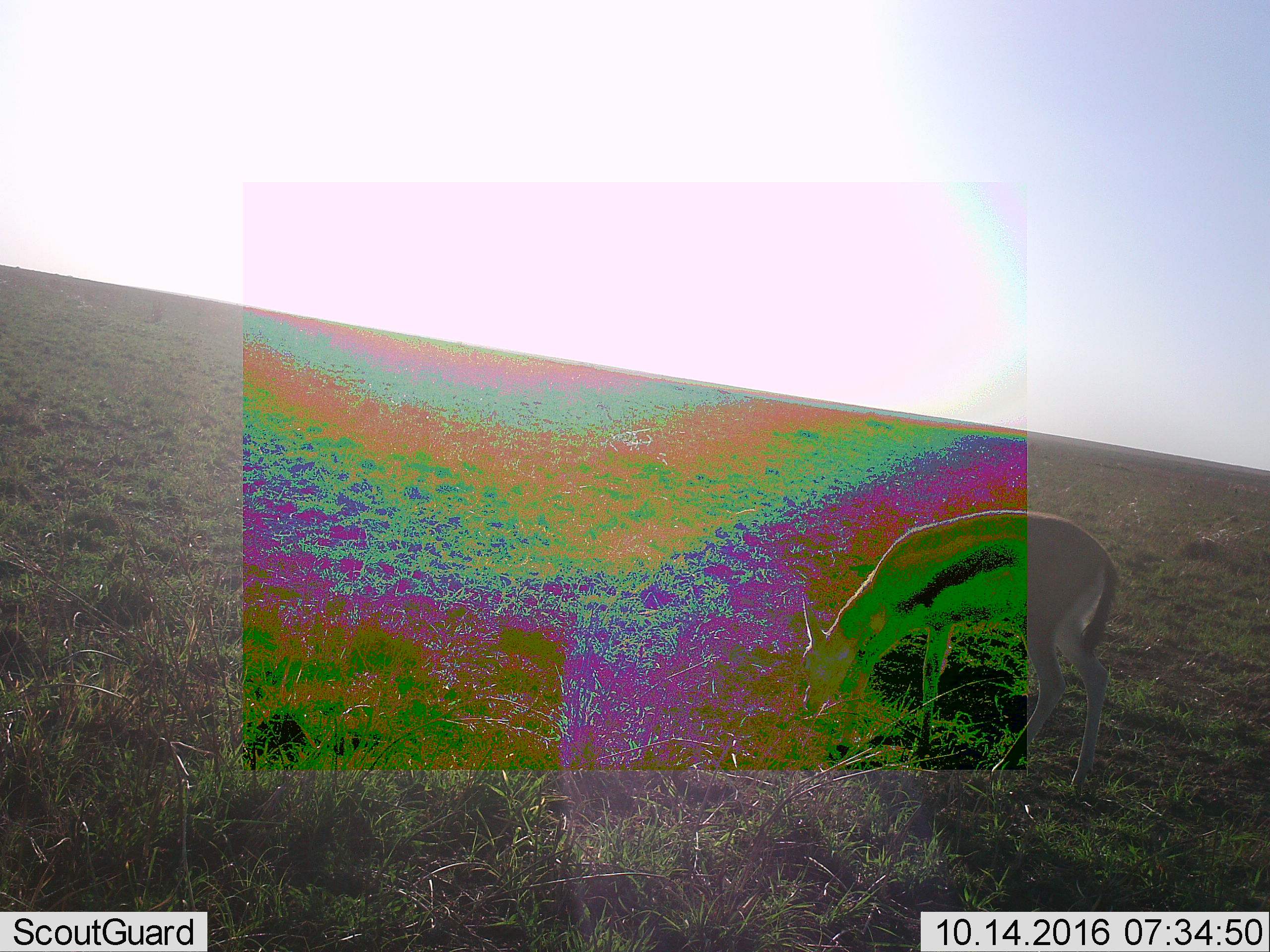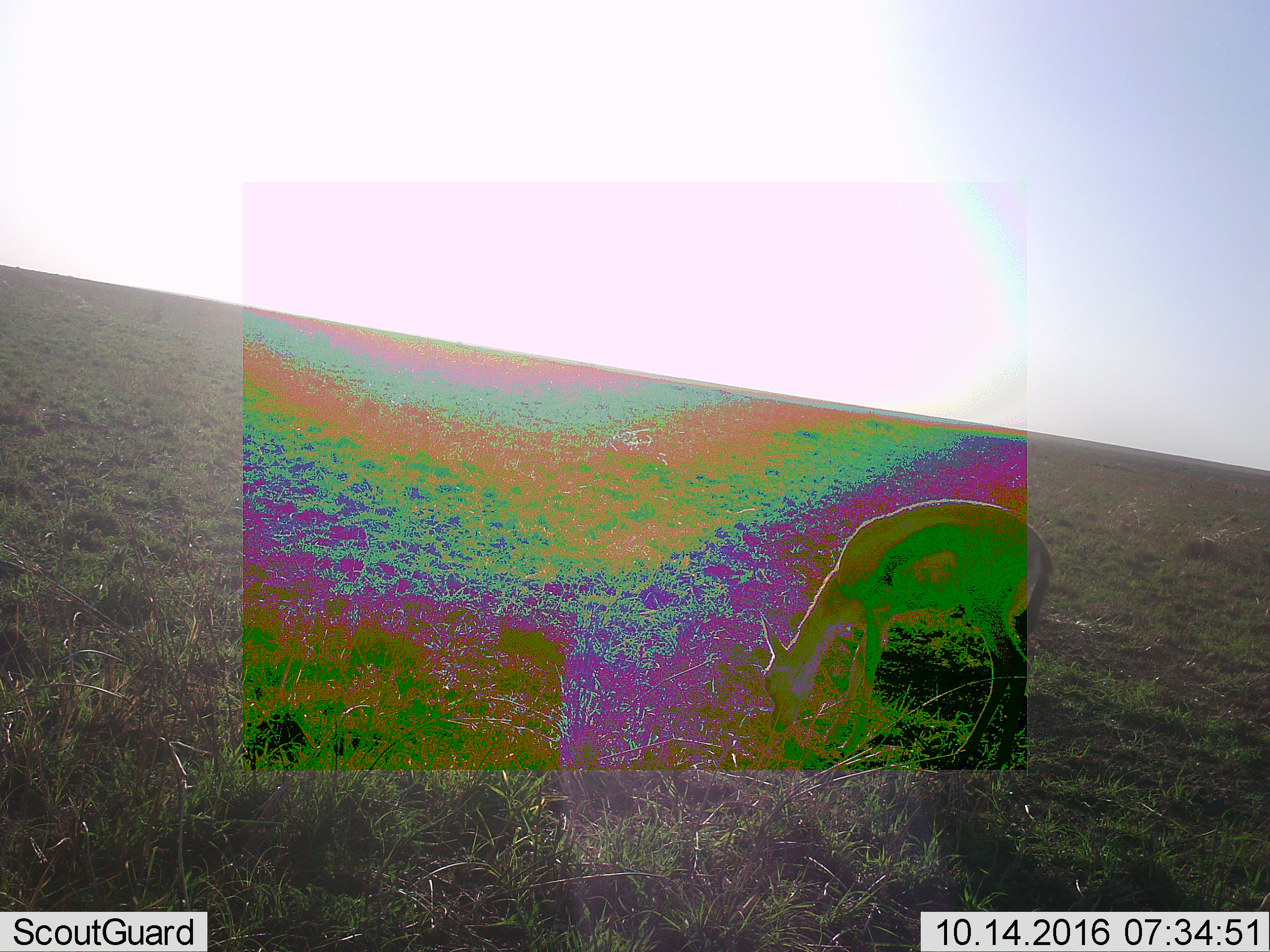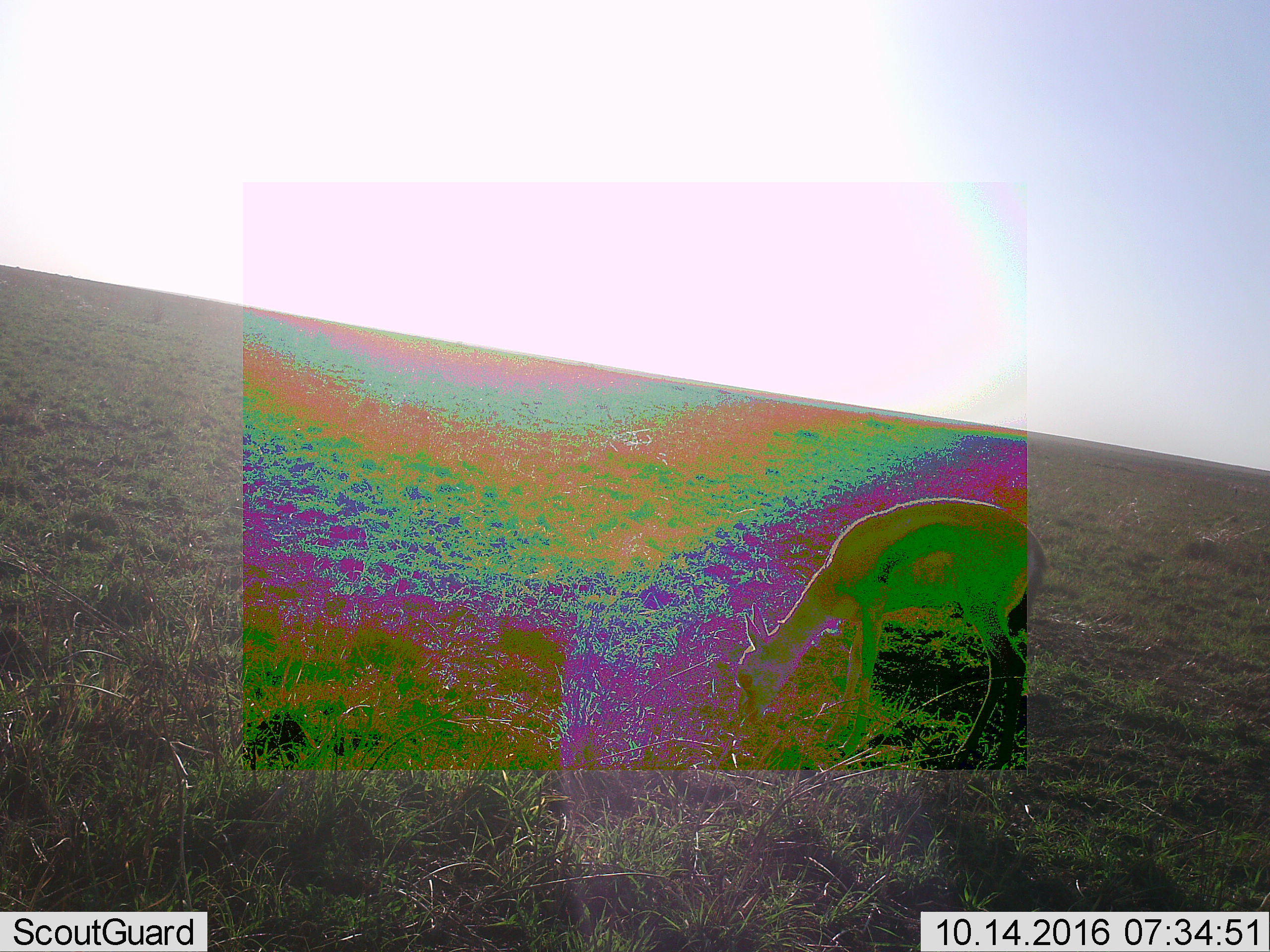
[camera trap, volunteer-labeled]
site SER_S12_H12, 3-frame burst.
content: unidentified animal